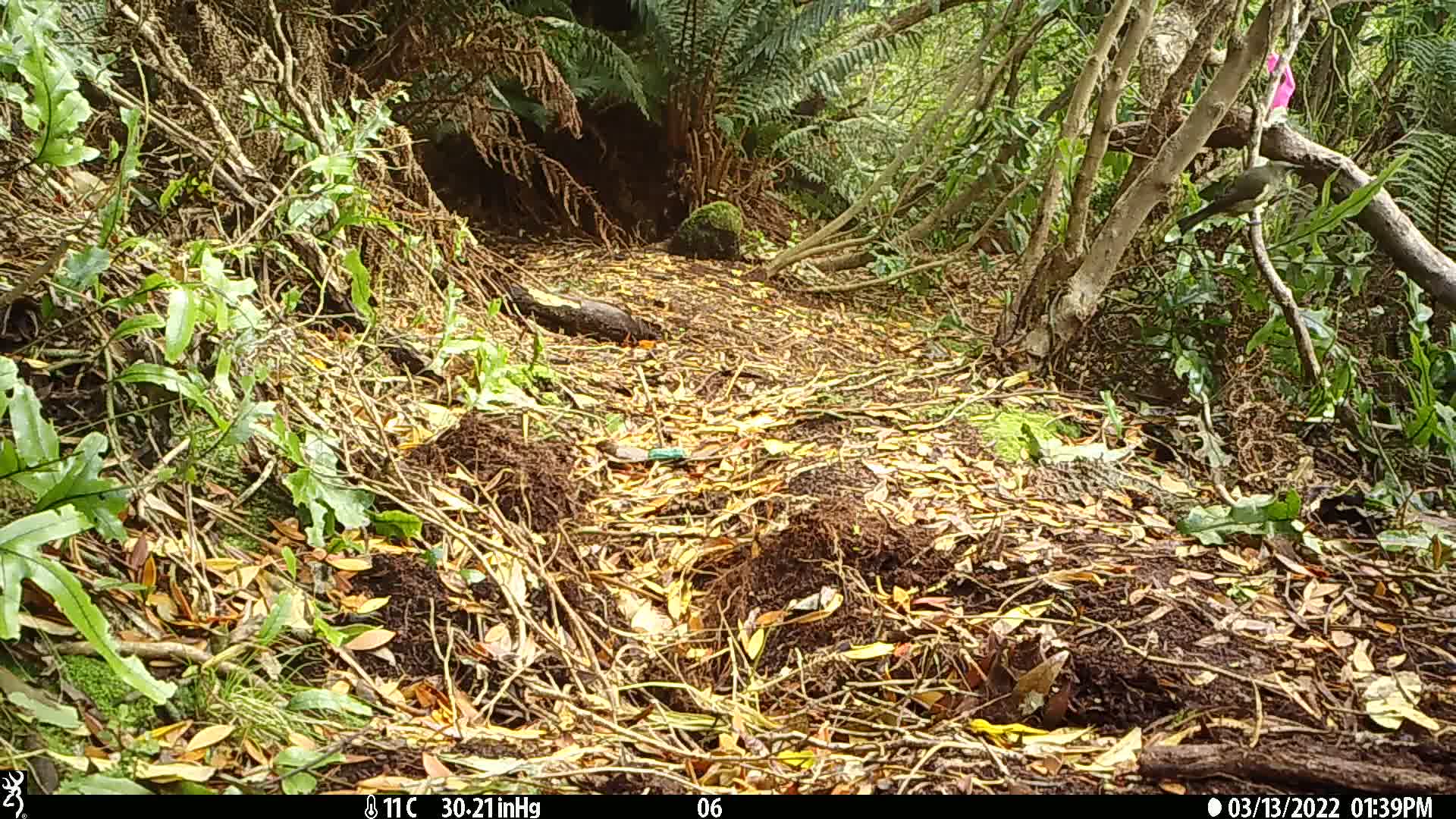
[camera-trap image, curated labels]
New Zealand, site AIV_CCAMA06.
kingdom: Animalia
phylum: Chordata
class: Aves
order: Passeriformes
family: Meliphagidae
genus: Anthornis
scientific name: Anthornis melanura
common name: new zealand bellbird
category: bellbird